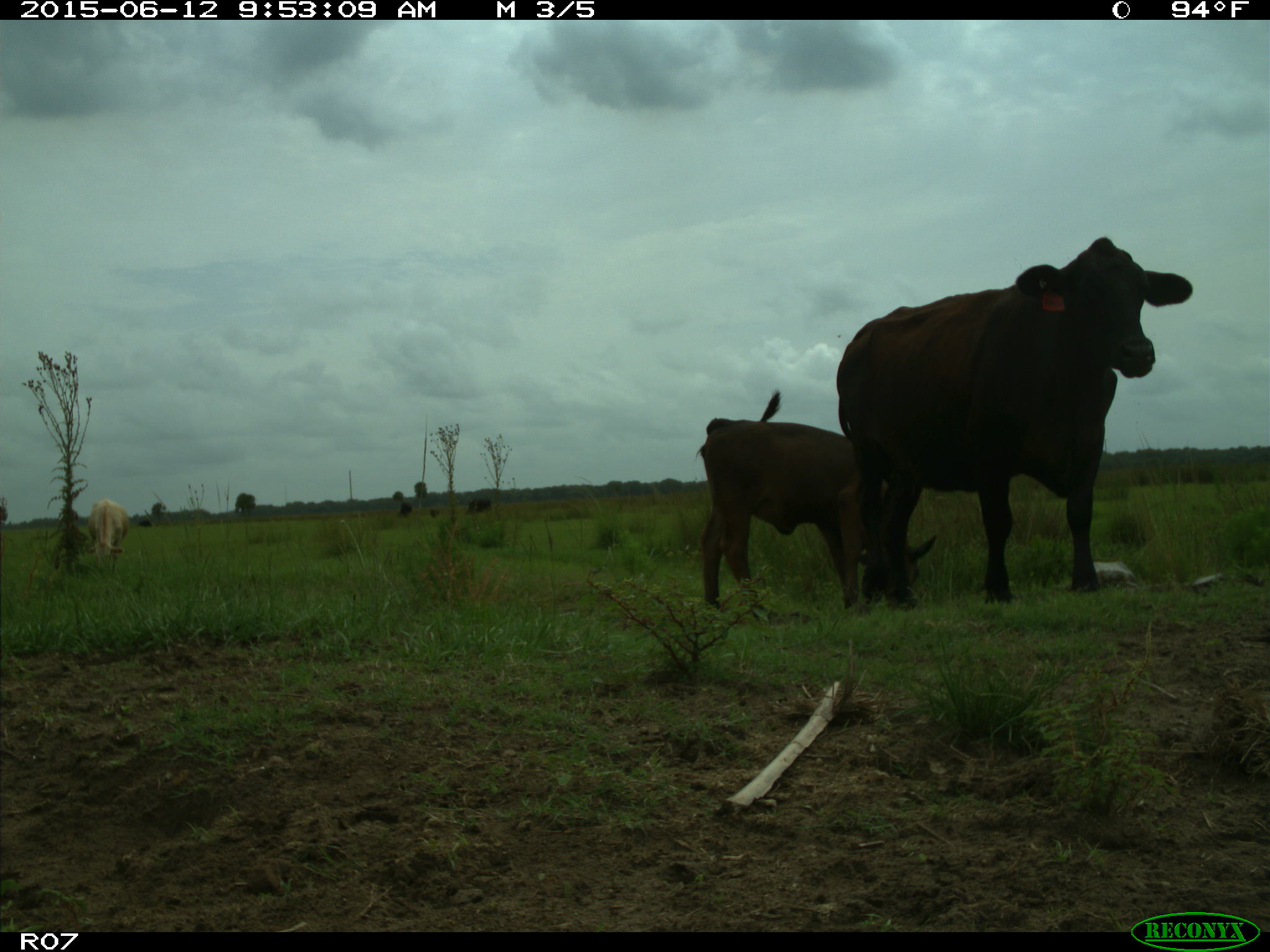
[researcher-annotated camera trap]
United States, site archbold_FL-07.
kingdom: Animalia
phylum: Chordata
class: Mammalia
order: Artiodactyla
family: Bovidae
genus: Bos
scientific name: Bos taurus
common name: domestic cow